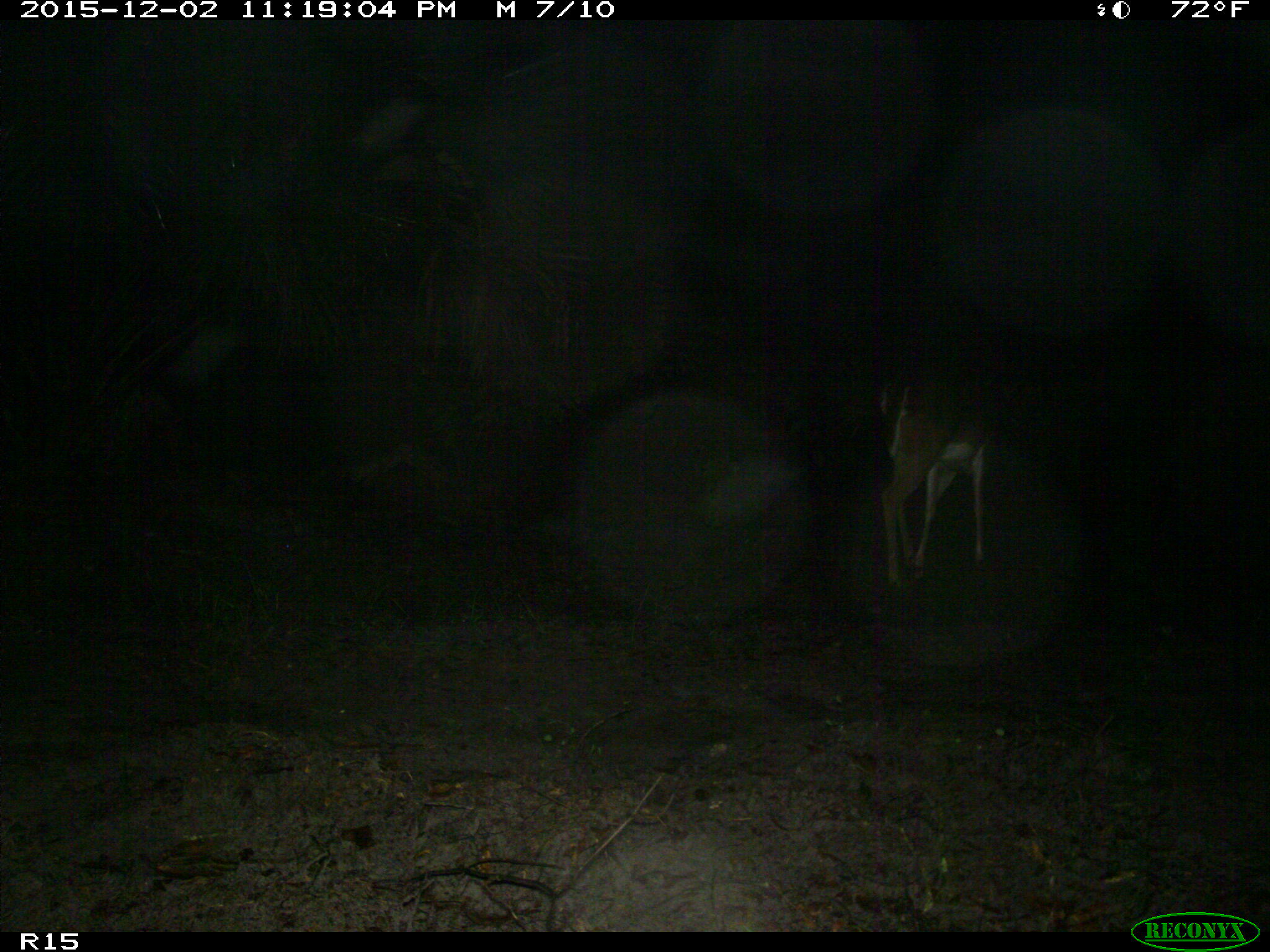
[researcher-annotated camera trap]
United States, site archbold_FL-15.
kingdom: Animalia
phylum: Chordata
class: Mammalia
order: Artiodactyla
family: Cervidae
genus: Odocoileus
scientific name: Odocoileus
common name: deer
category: unidentified deer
Unidentified deer (deer) (Odocoileus).